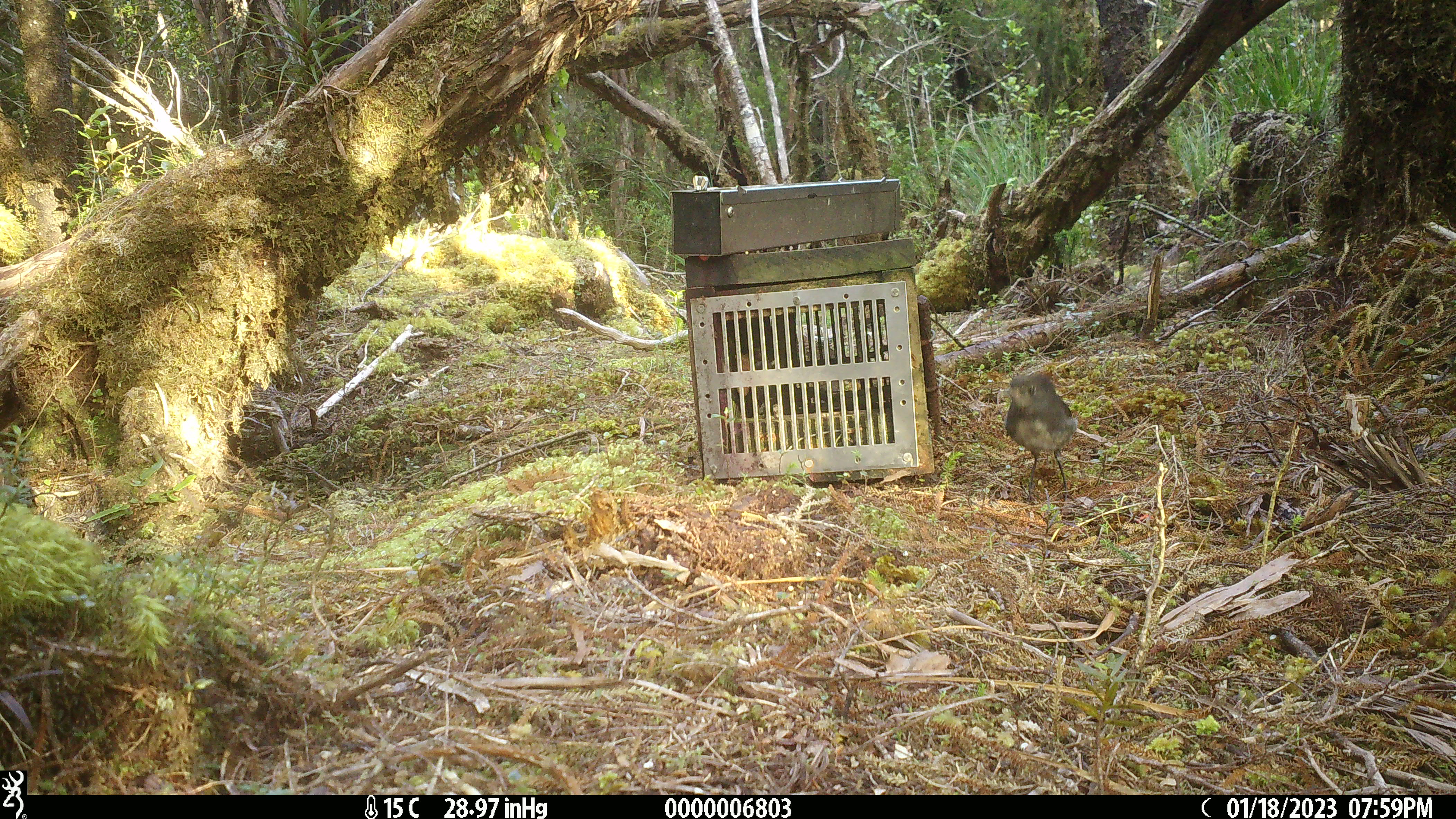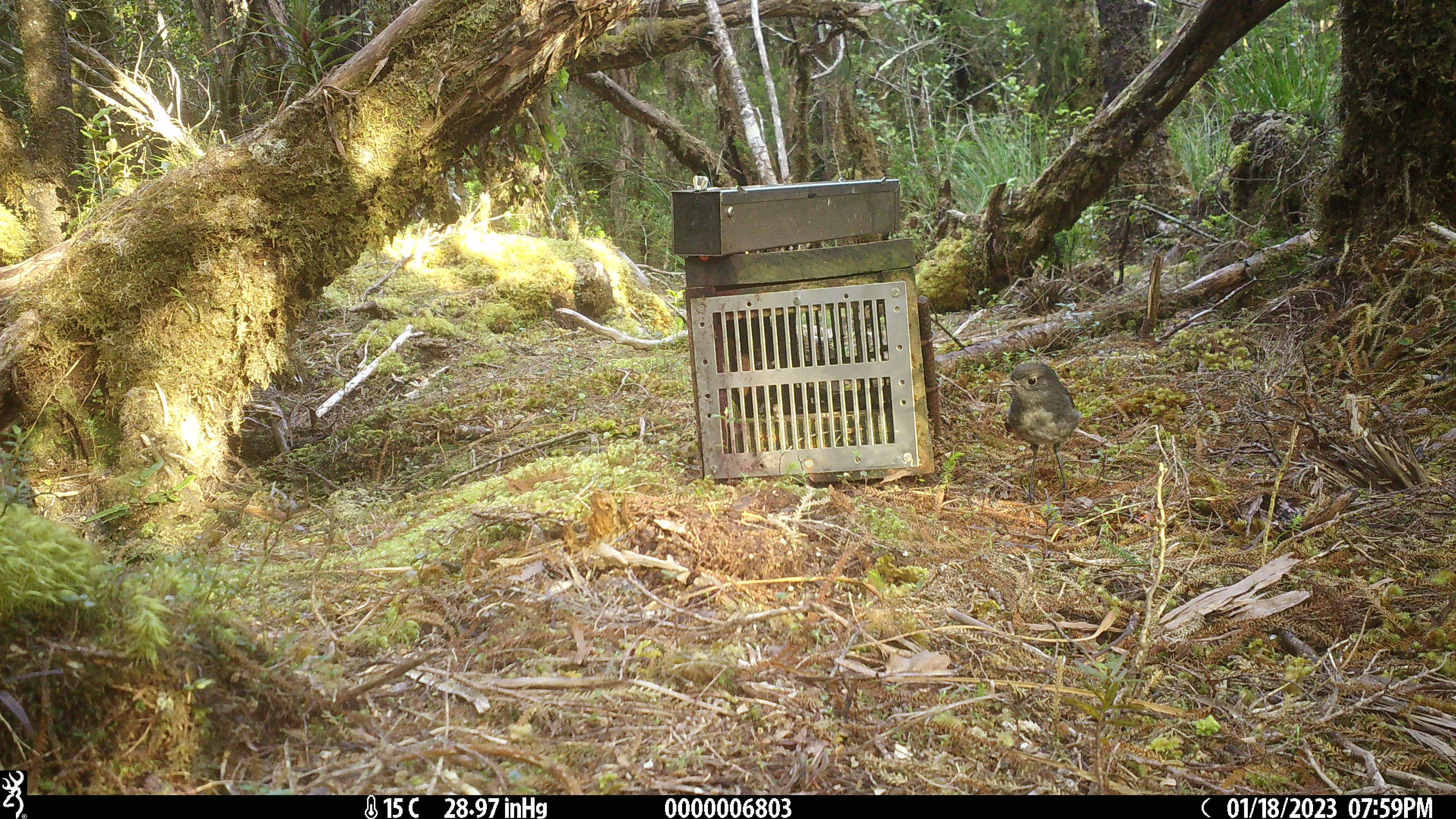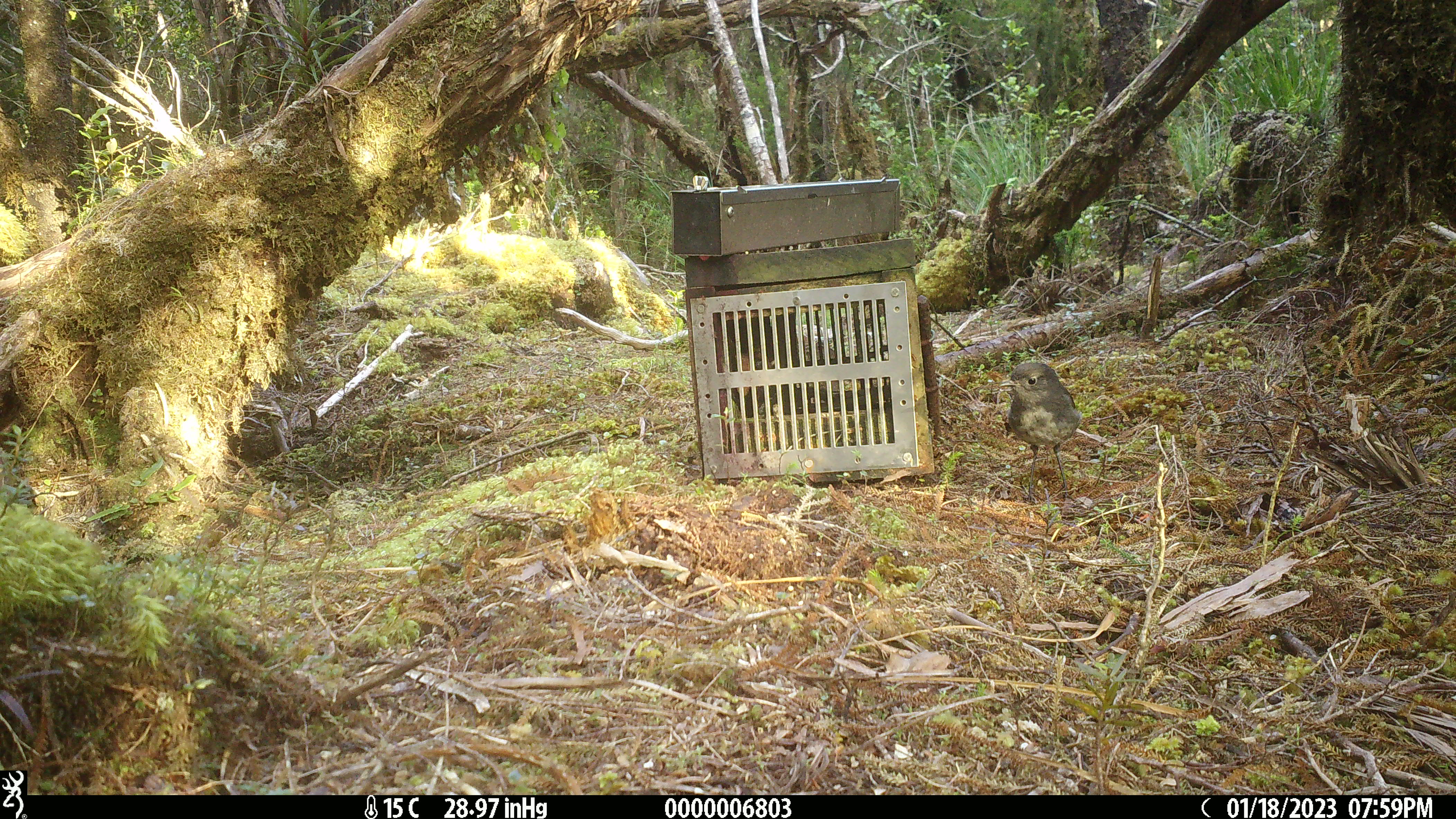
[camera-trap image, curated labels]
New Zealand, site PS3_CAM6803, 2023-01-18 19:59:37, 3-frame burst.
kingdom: Animalia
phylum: Chordata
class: Aves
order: Passeriformes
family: Petroicidae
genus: Petroica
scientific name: Petroica australis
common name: new zealand robin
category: robin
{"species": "robin (new zealand robin) (Petroica australis)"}